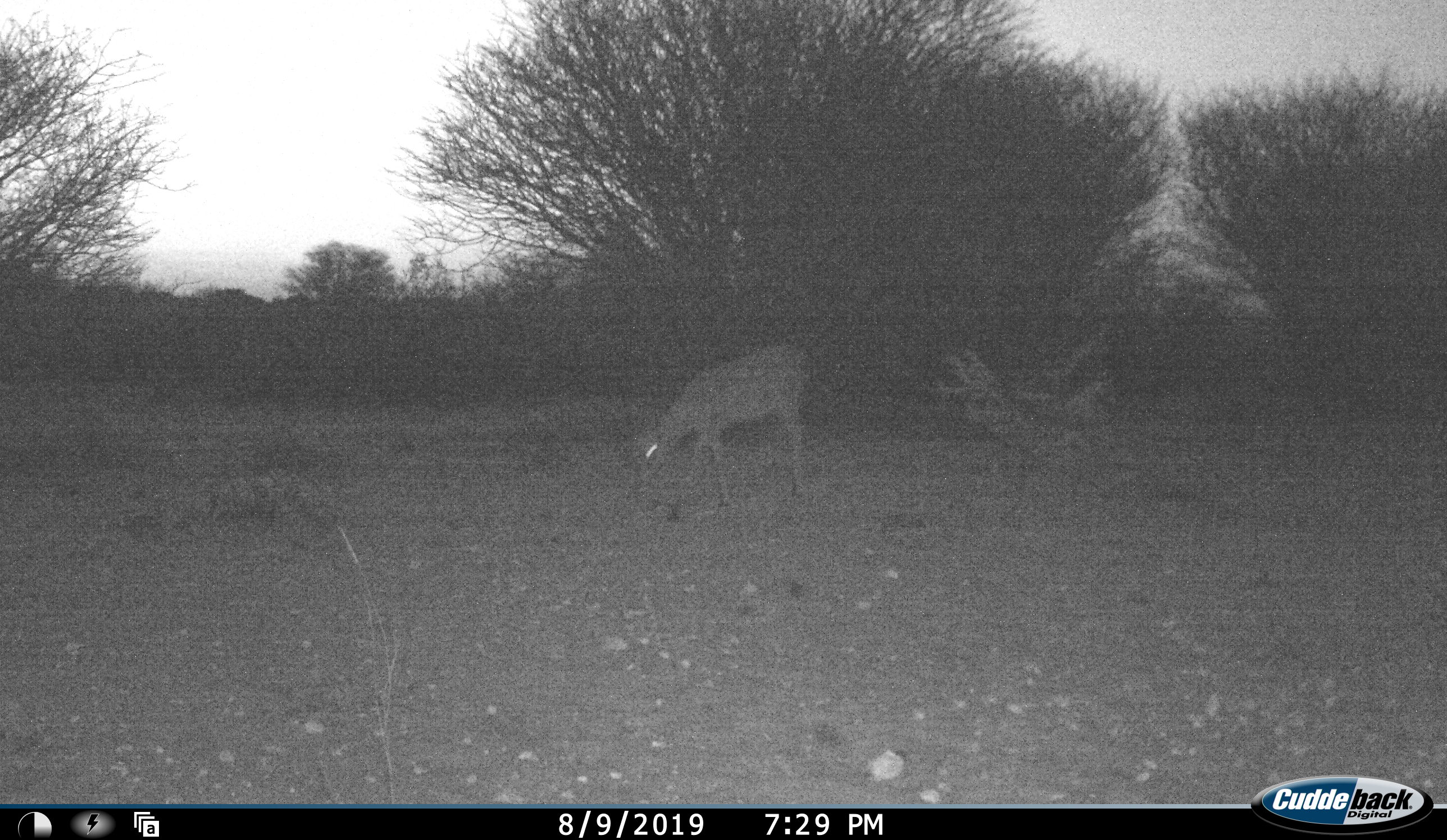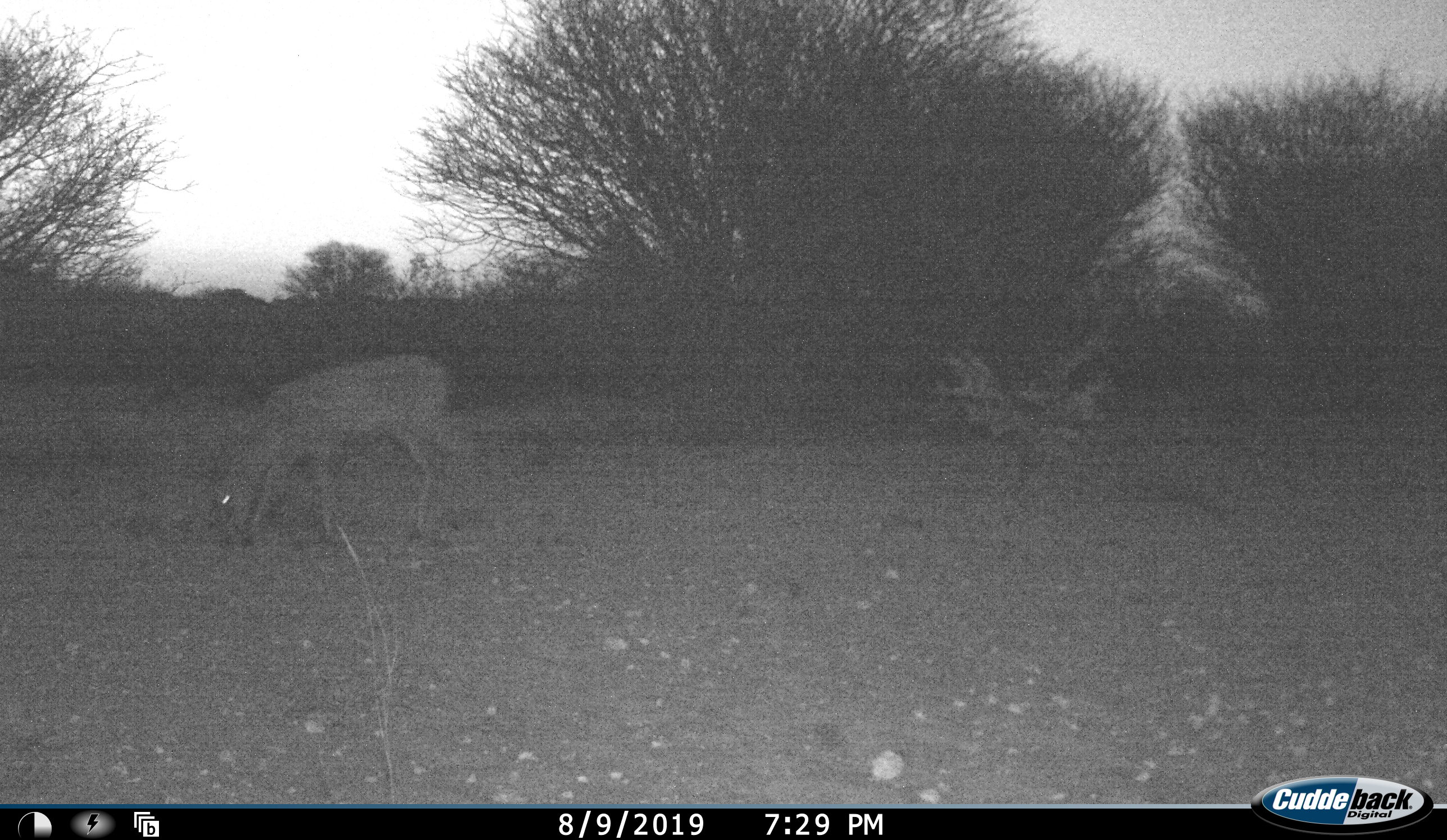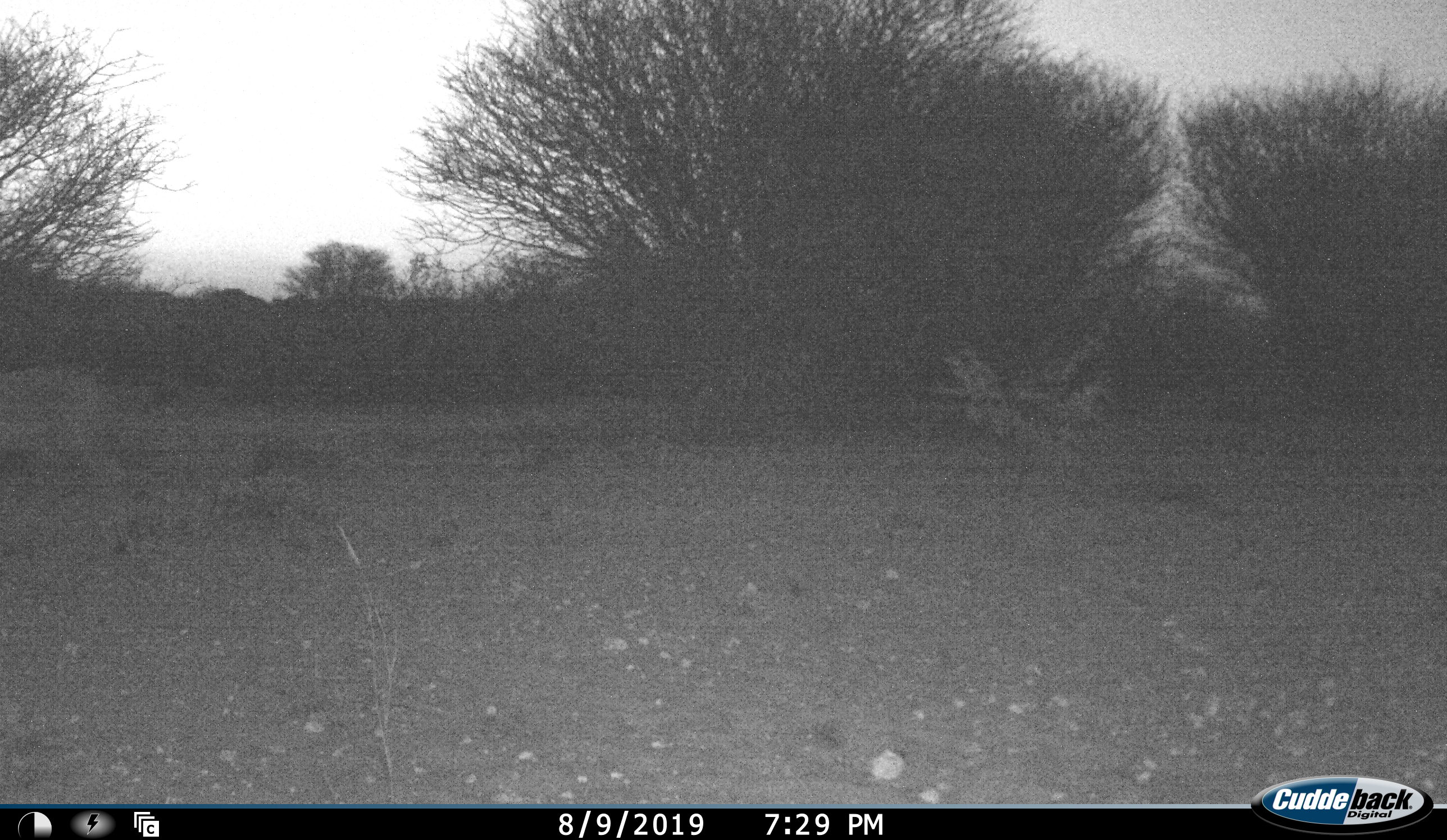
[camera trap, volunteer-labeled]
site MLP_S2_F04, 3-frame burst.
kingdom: Animalia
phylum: Chordata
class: Mammalia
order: Artiodactyla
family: Bovidae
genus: Sylvicapra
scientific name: Sylvicapra grimmia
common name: common duiker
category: duikercommongrey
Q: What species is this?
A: Duikercommongrey (common duiker) (Sylvicapra grimmia).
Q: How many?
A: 1.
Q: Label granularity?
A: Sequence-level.